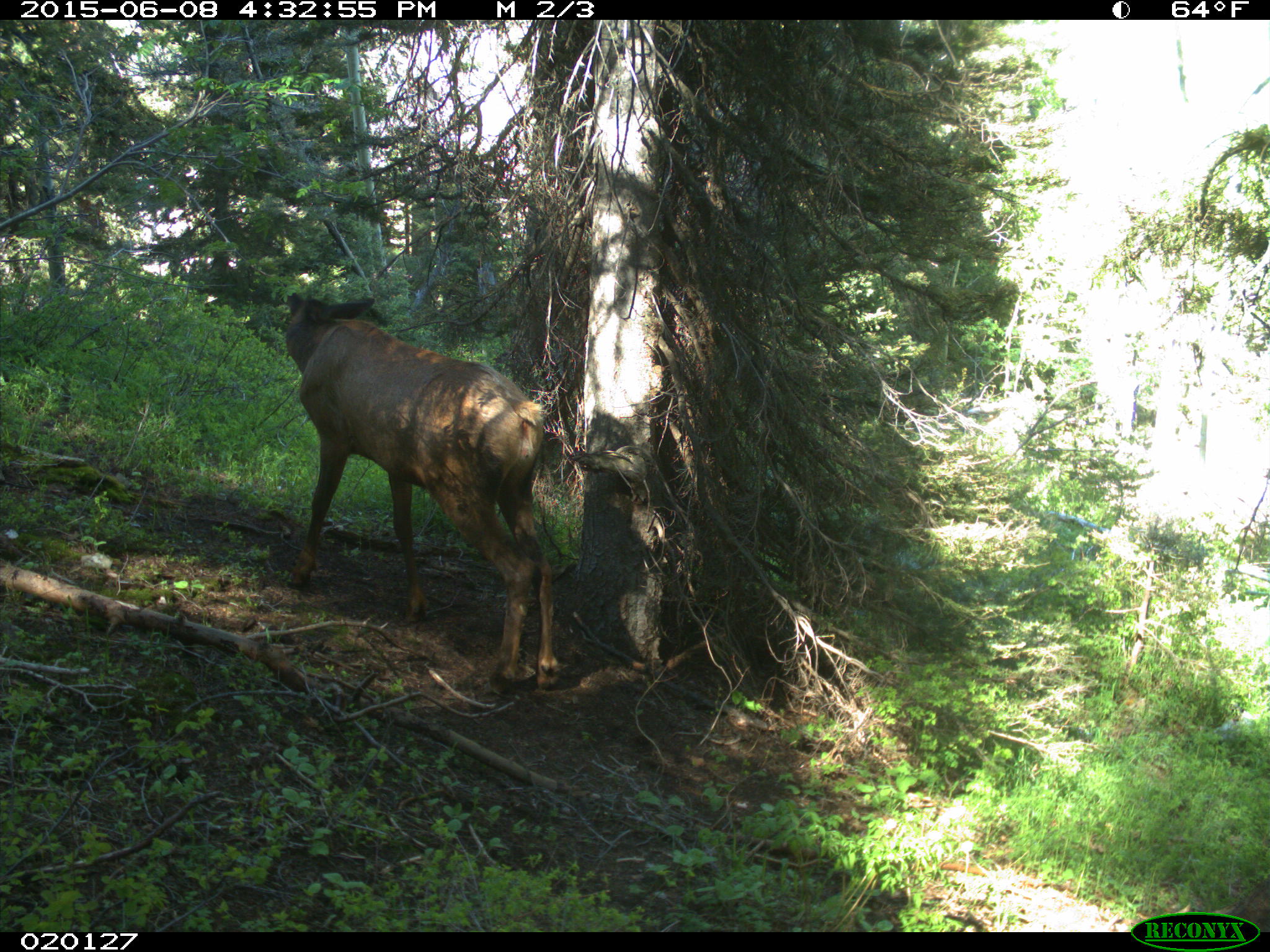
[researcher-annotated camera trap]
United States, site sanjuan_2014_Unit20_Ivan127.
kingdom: Animalia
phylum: Chordata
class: Mammalia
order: Artiodactyla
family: Cervidae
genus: Cervus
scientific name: Cervus elaphus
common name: red deer